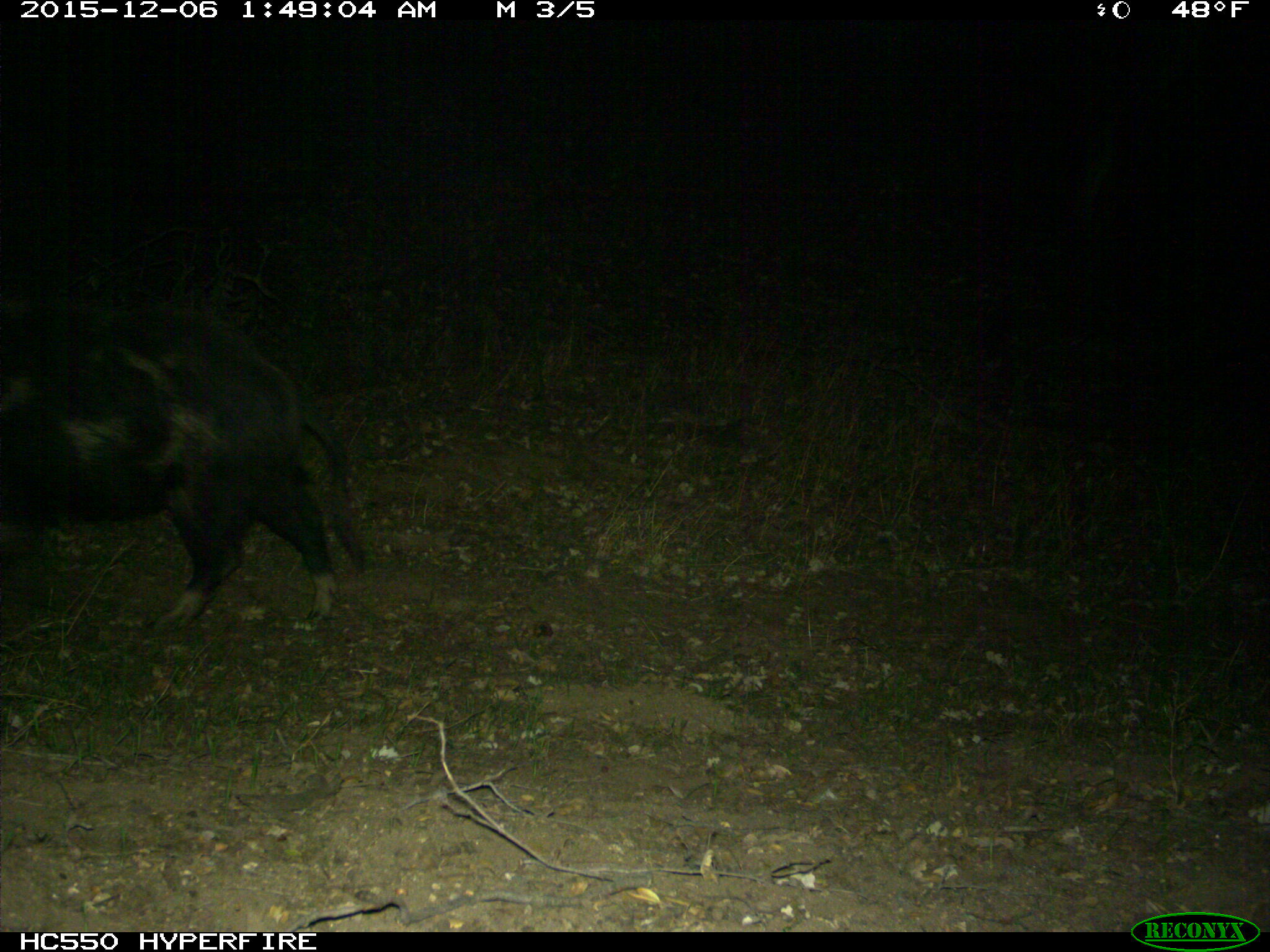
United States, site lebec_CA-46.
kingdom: Animalia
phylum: Chordata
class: Mammalia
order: Artiodactyla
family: Suidae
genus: Sus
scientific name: Sus scrofa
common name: wild boar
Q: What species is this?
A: Sus scrofa (wild boar).